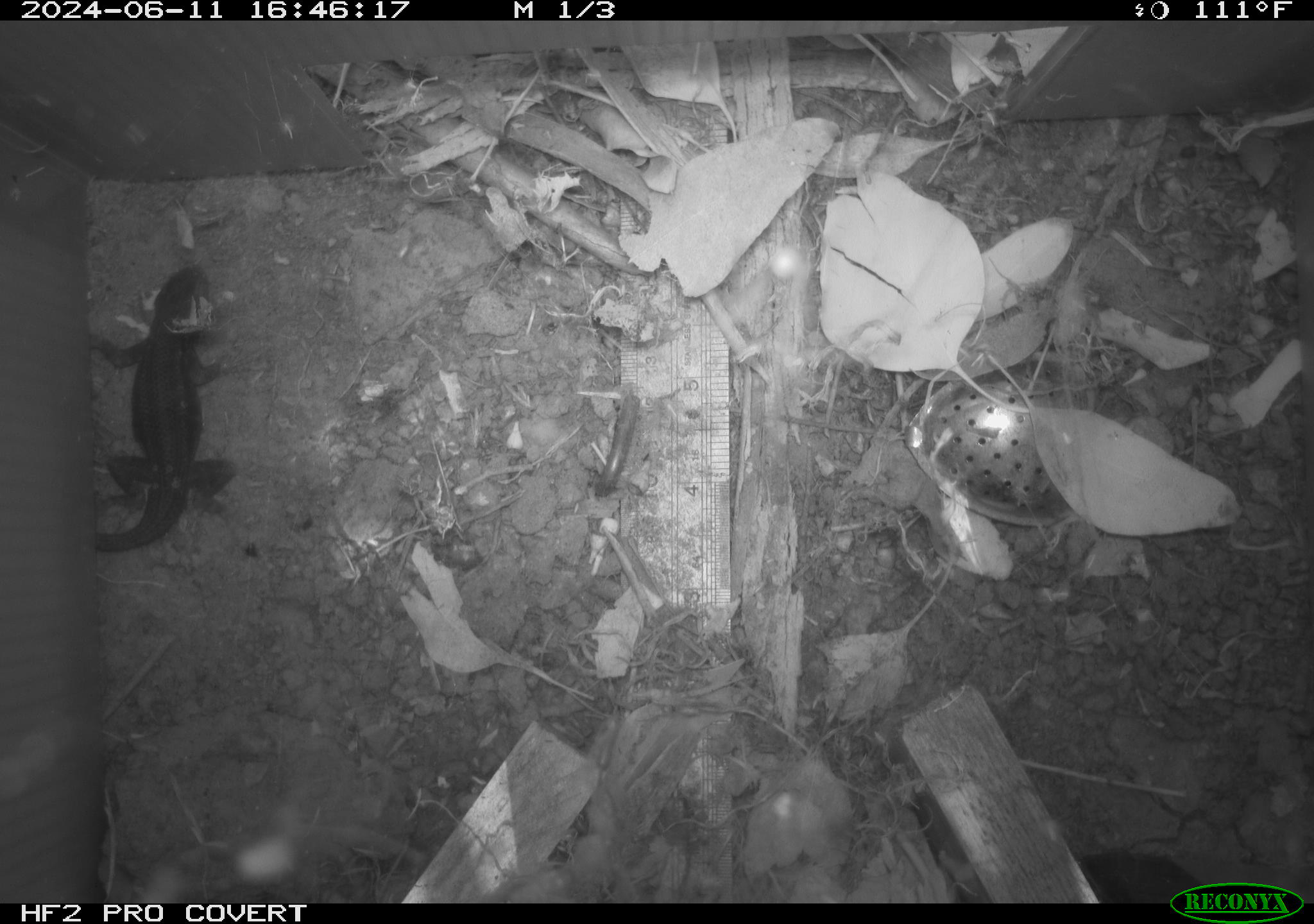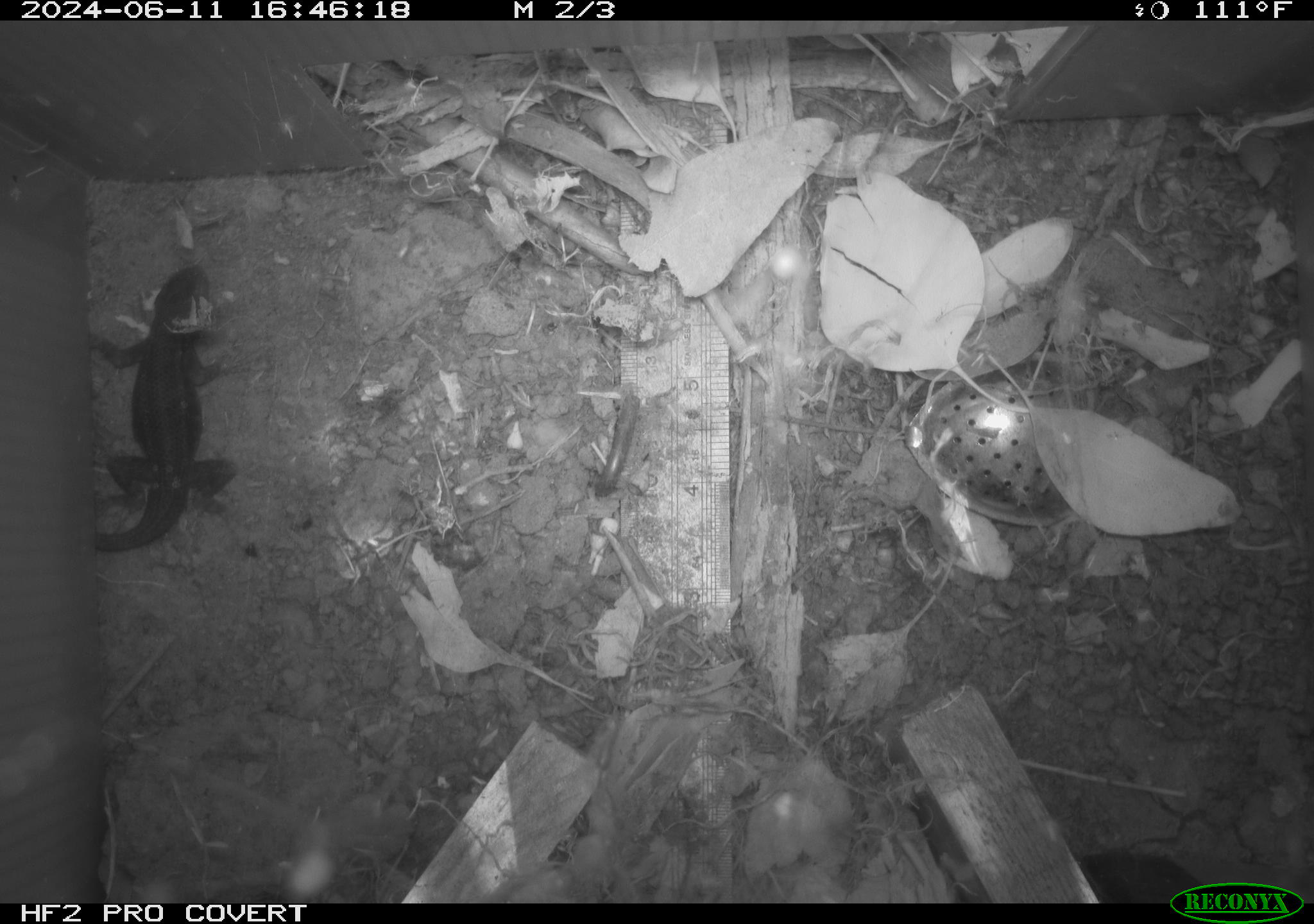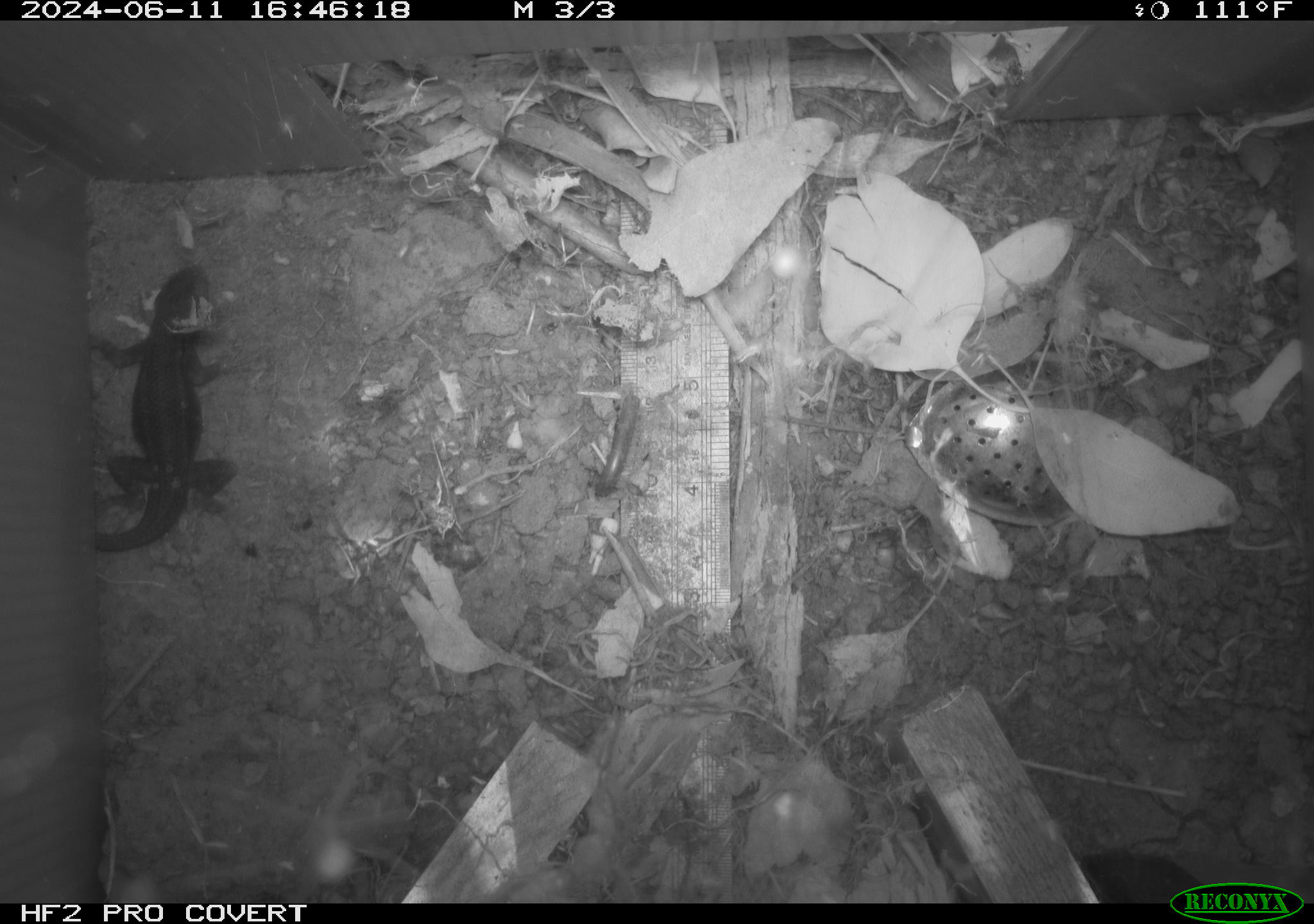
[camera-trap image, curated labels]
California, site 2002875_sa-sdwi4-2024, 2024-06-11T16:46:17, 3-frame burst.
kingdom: Animalia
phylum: Chordata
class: Reptilia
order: Squamata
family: Phrynosomatidae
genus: Sceloporus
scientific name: Sceloporus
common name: spiny lizards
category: sceloporus species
Sceloporus species (spiny lizards) (Sceloporus).